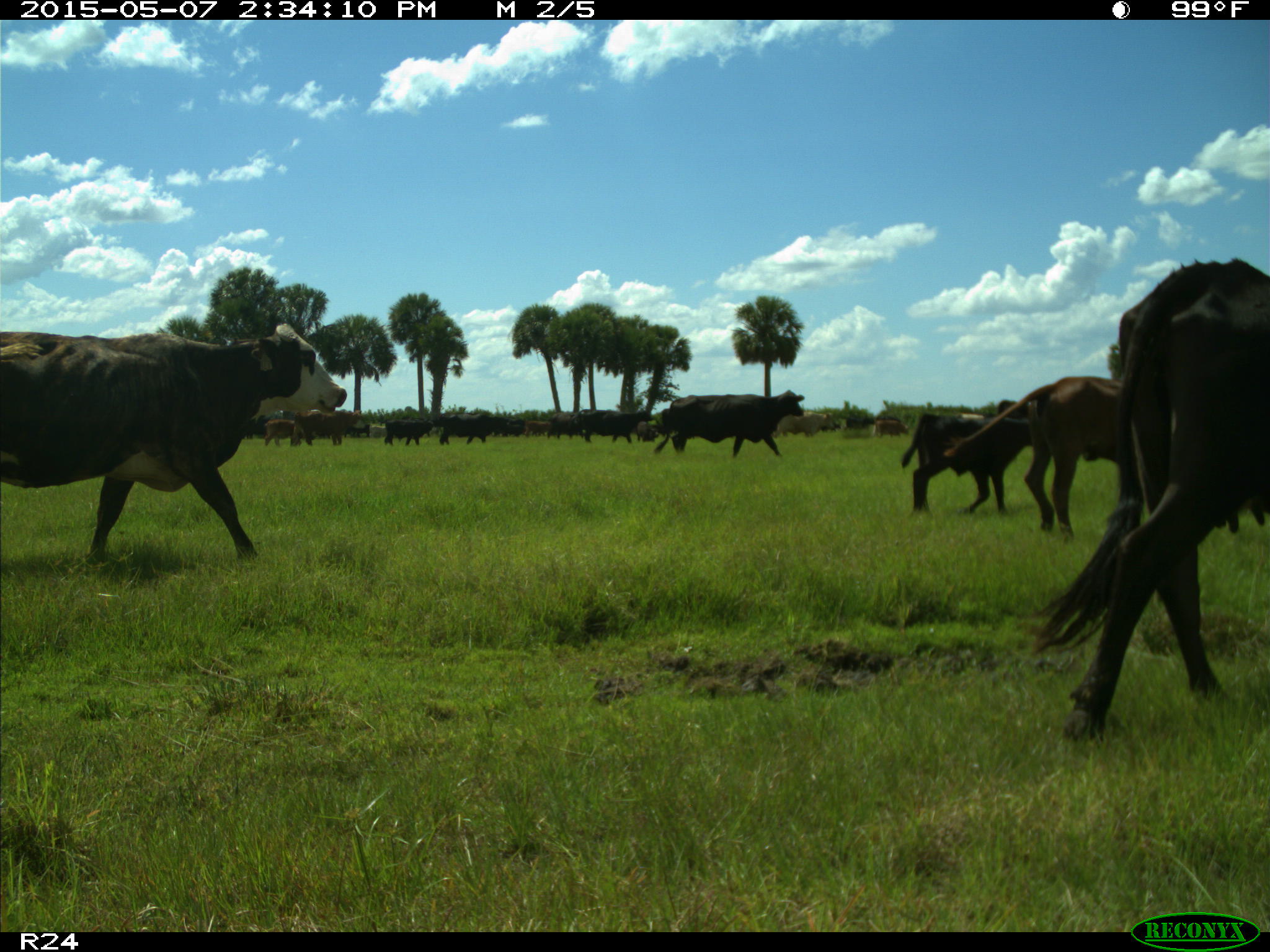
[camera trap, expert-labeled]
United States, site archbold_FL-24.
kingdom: Animalia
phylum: Chordata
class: Mammalia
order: Artiodactyla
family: Bovidae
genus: Bos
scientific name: Bos taurus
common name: domestic cow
Bos taurus (domestic cow).